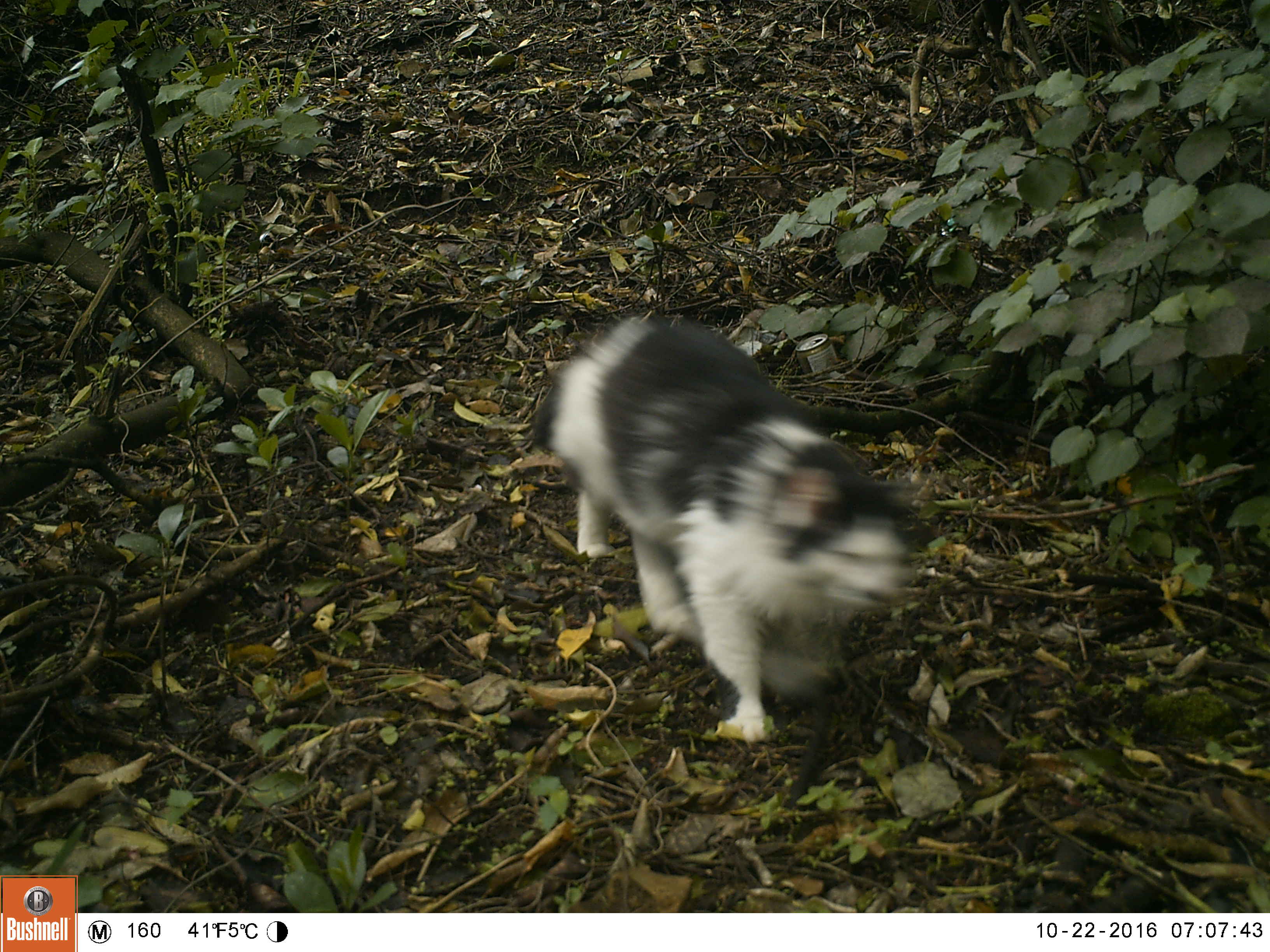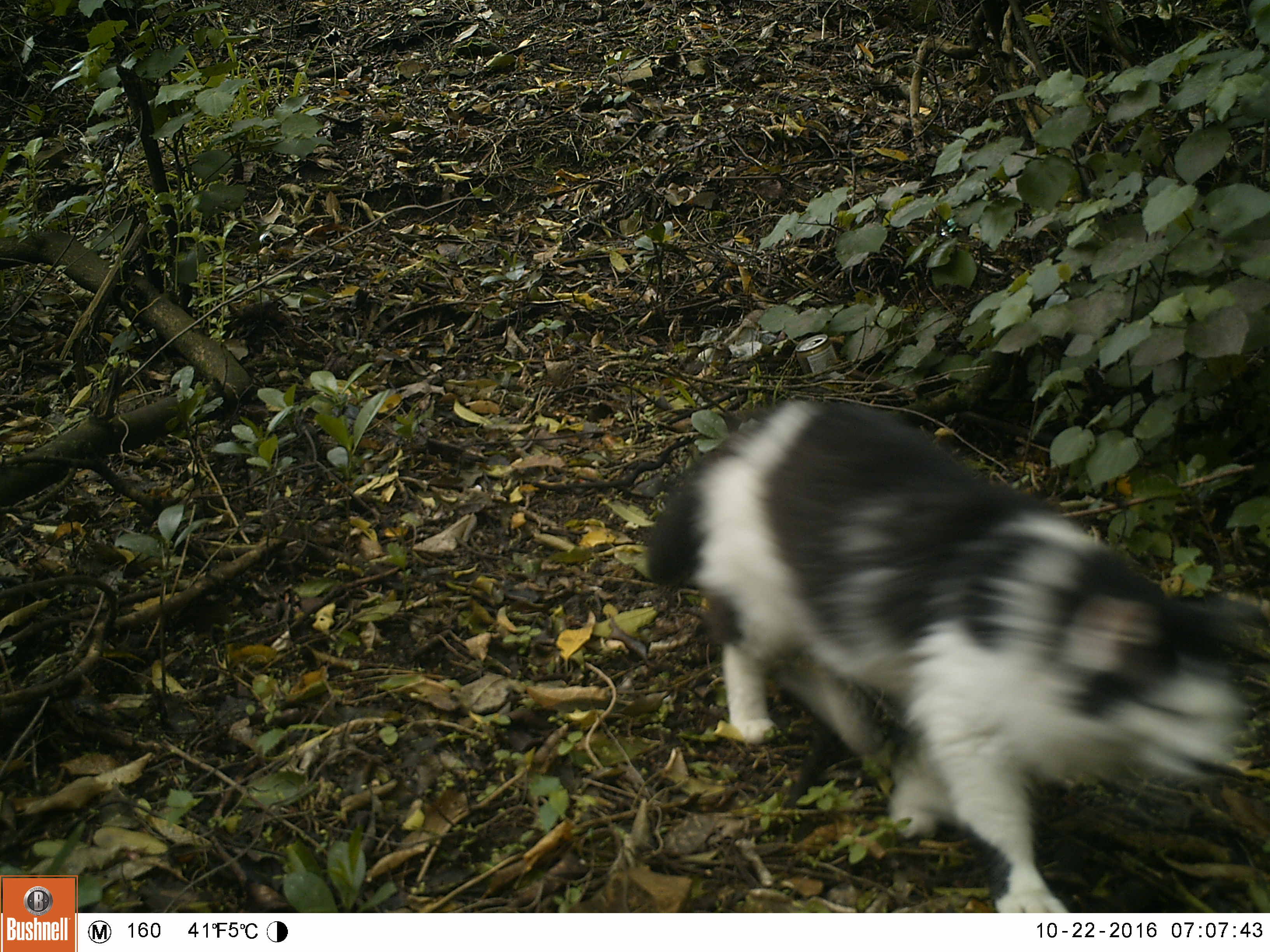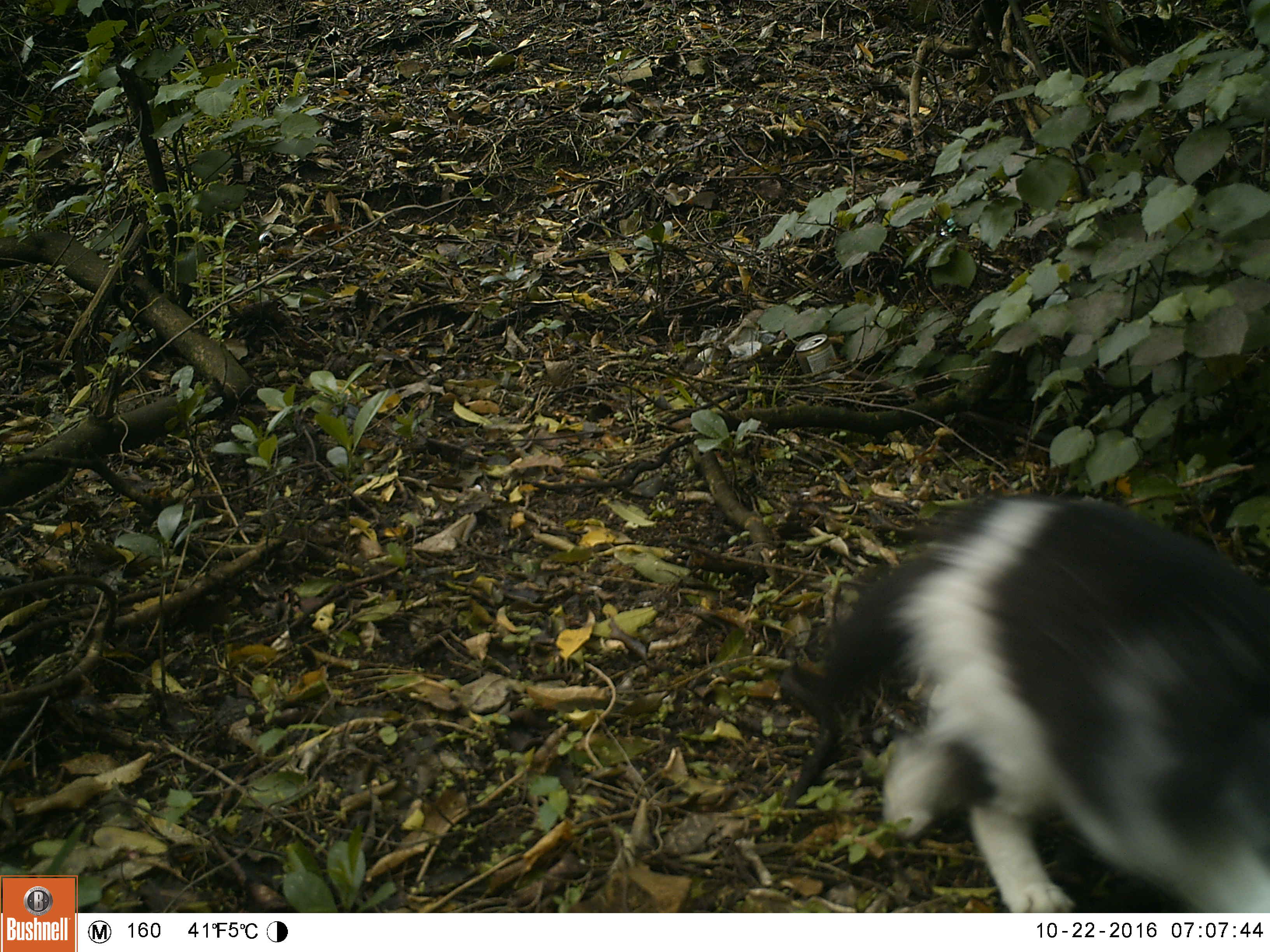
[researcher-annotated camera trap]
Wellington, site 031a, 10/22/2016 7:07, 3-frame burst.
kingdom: Animalia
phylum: Chordata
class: Mammalia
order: Carnivora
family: Felidae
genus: Felis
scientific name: Felis catus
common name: cat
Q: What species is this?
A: Cat (Felis catus).